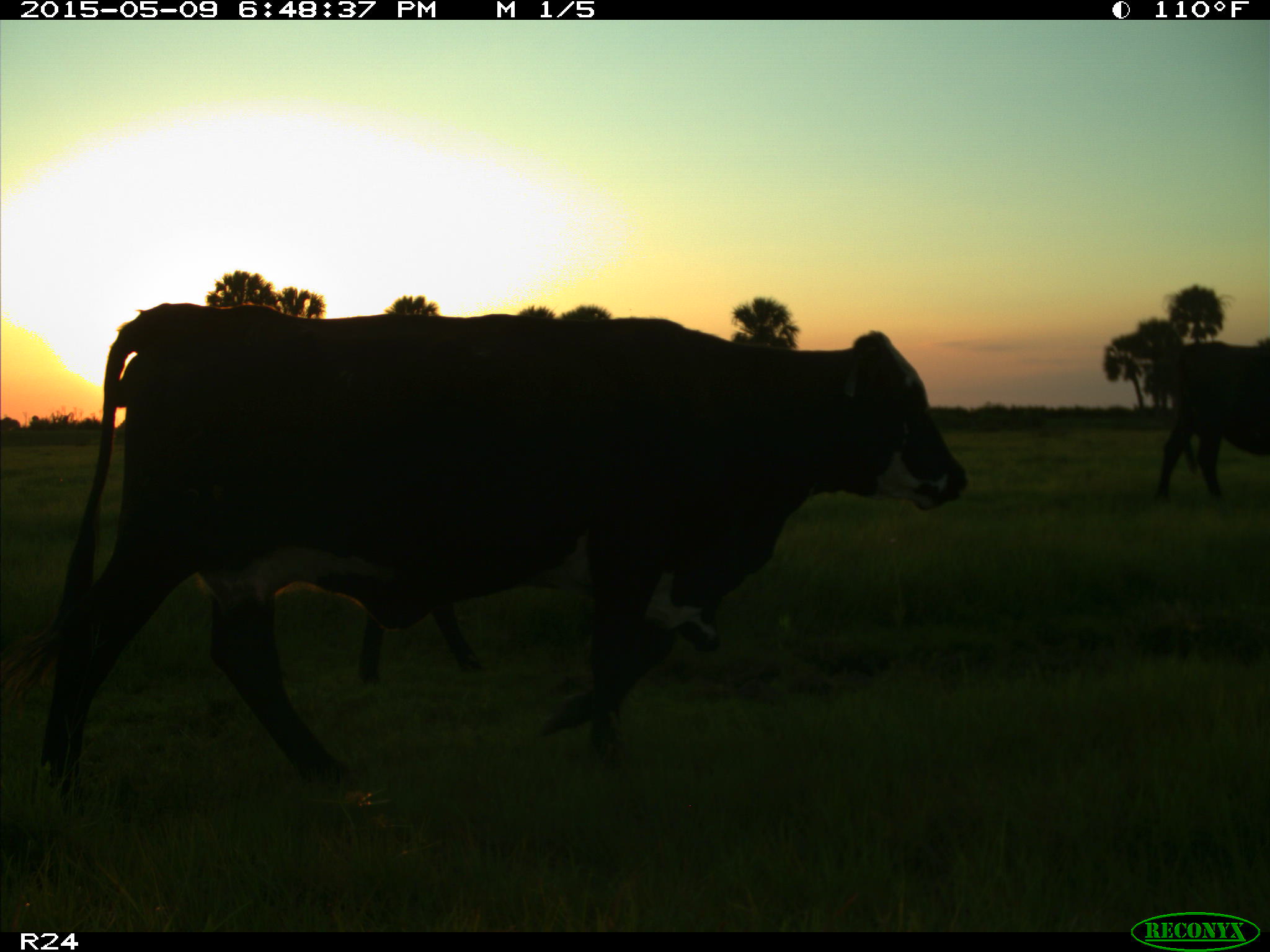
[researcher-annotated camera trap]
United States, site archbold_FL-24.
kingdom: Animalia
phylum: Chordata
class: Mammalia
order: Artiodactyla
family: Bovidae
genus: Bos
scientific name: Bos taurus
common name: domestic cow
Bos taurus (domestic cow).